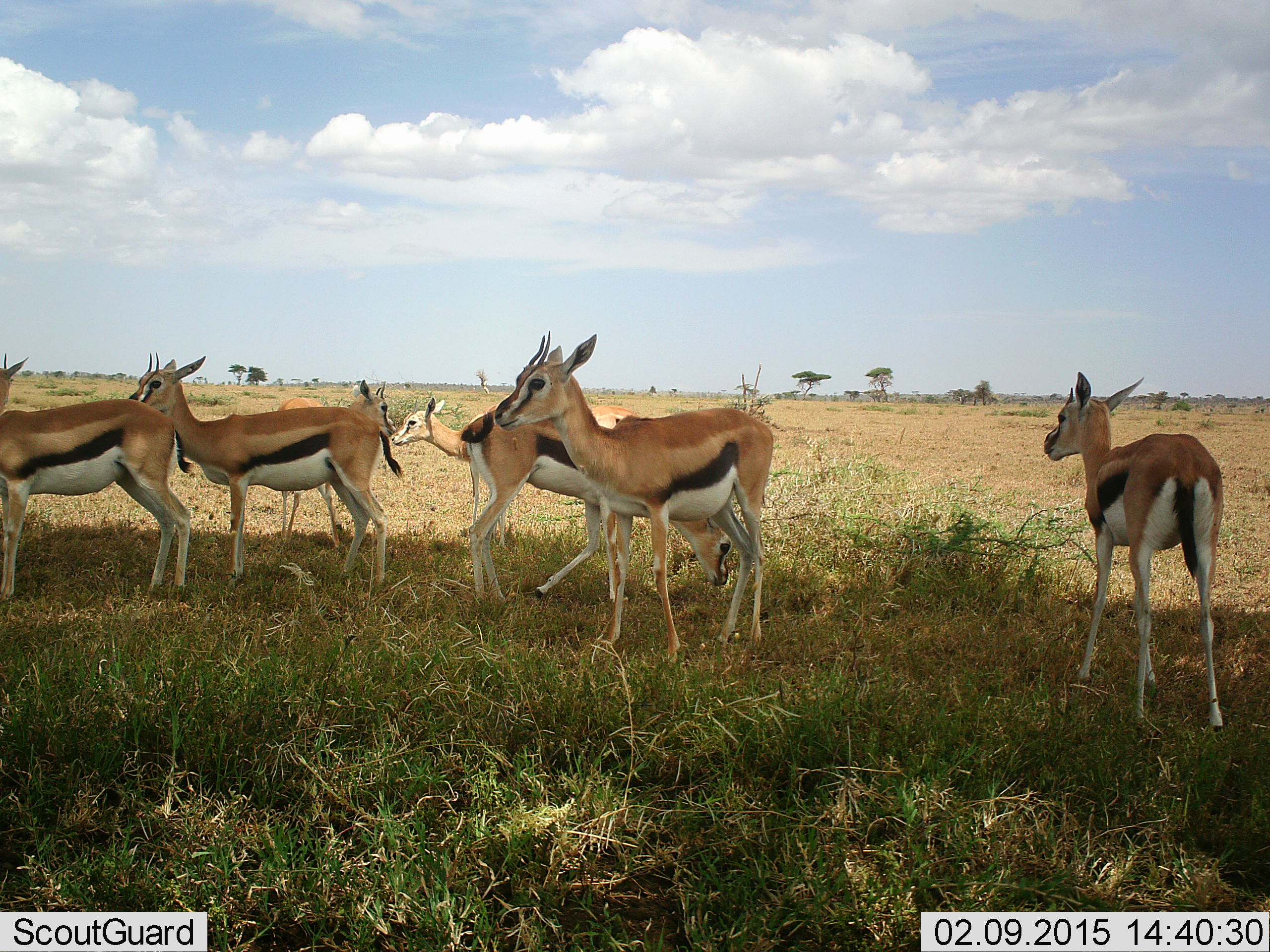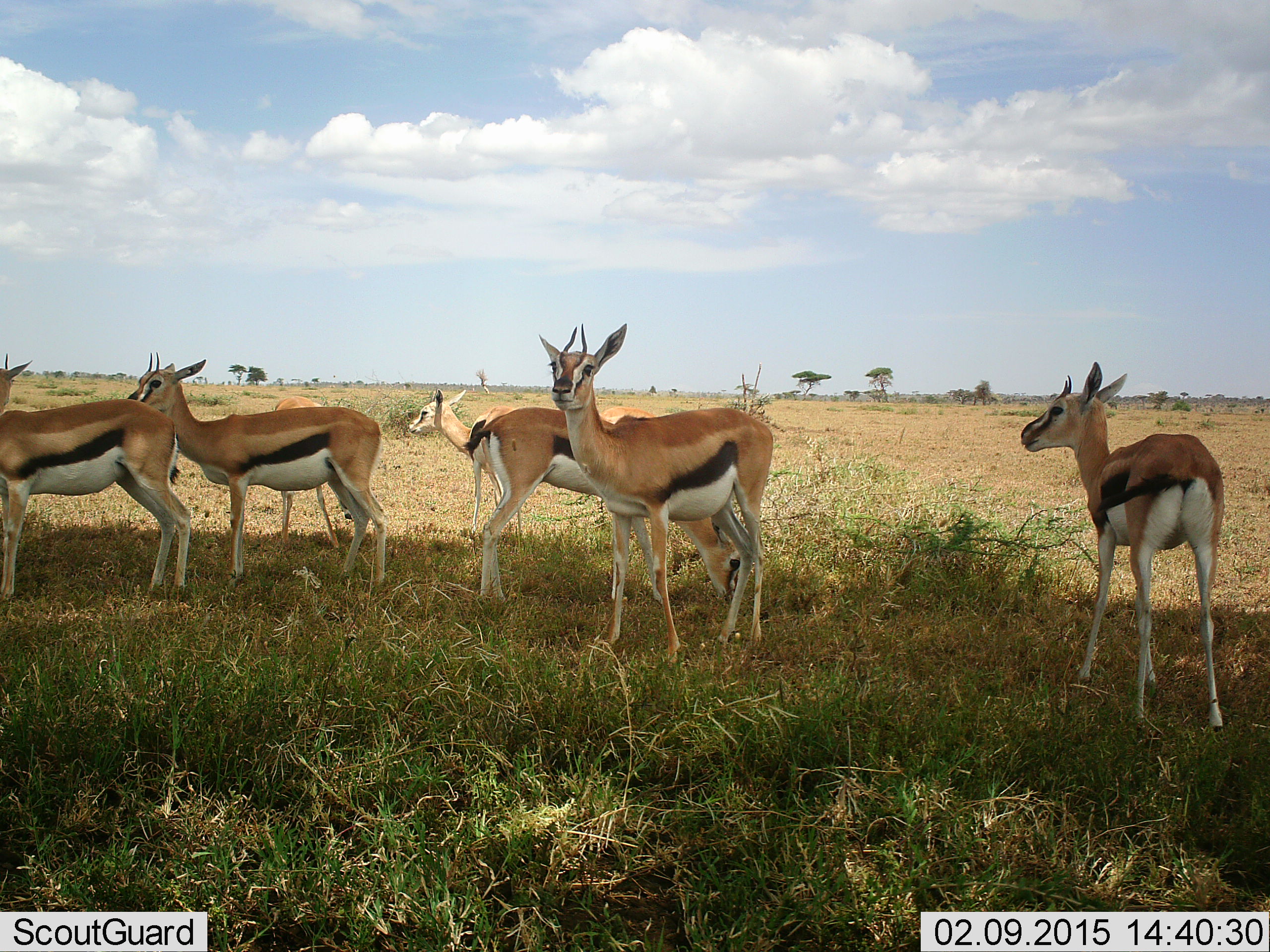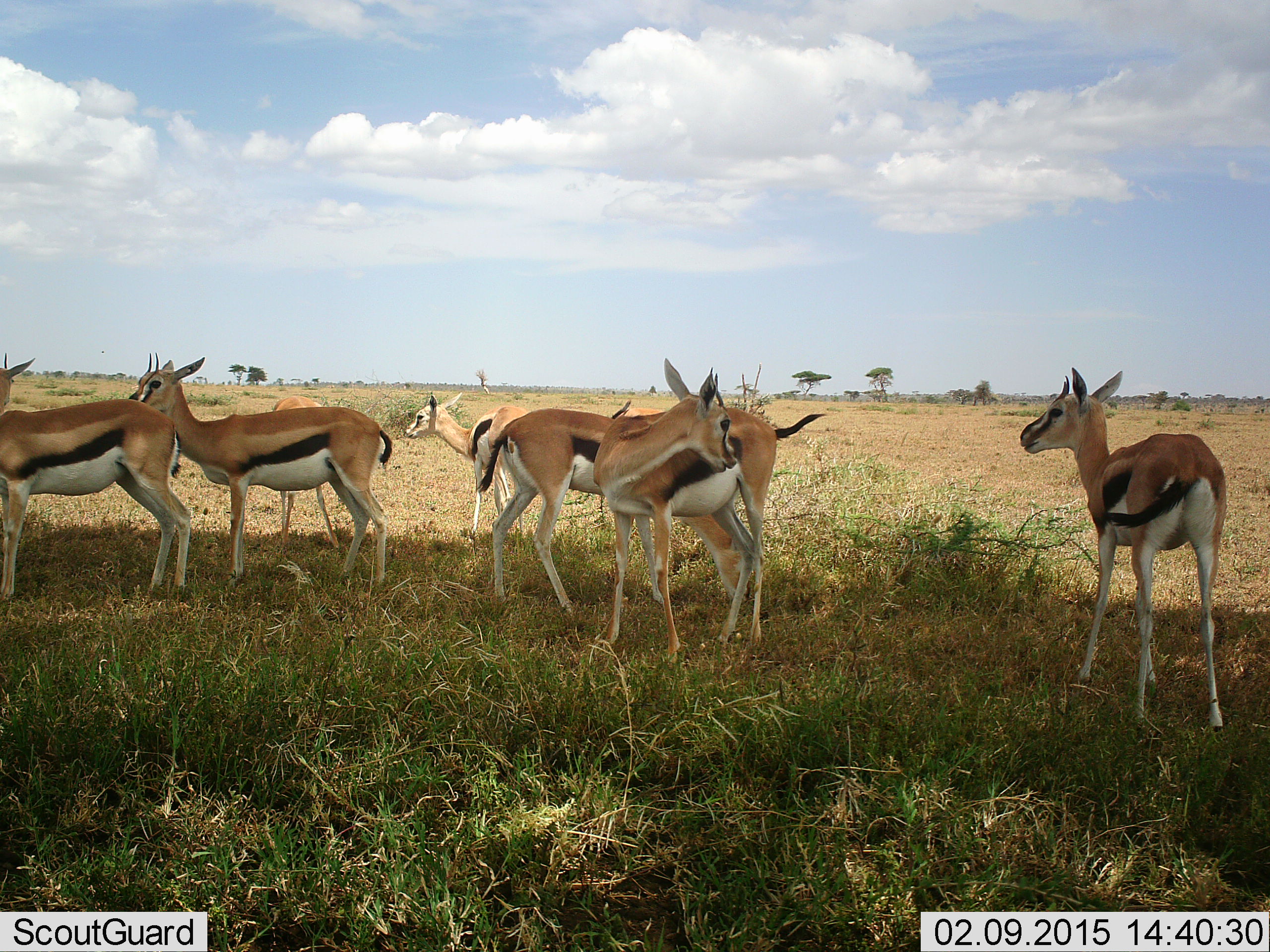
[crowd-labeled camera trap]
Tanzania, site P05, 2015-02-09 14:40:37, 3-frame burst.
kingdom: Animalia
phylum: Chordata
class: Mammalia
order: Artiodactyla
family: Bovidae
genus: Eudorcas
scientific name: Eudorcas thomsonii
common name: thomson's gazelle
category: gazellethomsons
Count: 6.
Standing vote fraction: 90%.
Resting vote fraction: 10%.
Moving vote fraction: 10%.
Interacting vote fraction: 0%.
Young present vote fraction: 20%.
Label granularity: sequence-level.